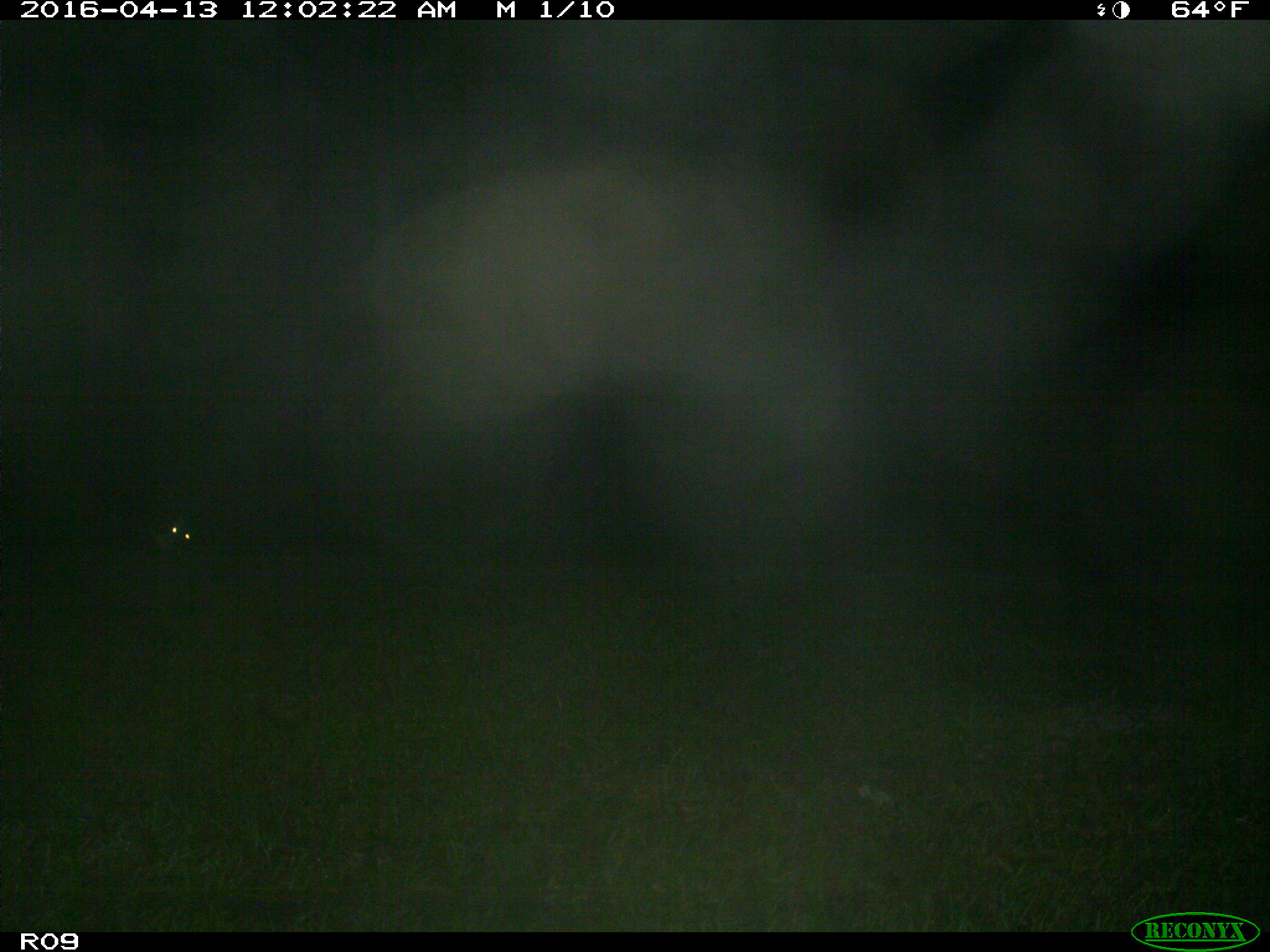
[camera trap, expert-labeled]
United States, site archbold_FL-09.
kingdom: Animalia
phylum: Chordata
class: Mammalia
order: Artiodactyla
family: Bovidae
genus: Bos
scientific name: Bos taurus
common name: domestic cow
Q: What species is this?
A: Bos taurus (domestic cow).